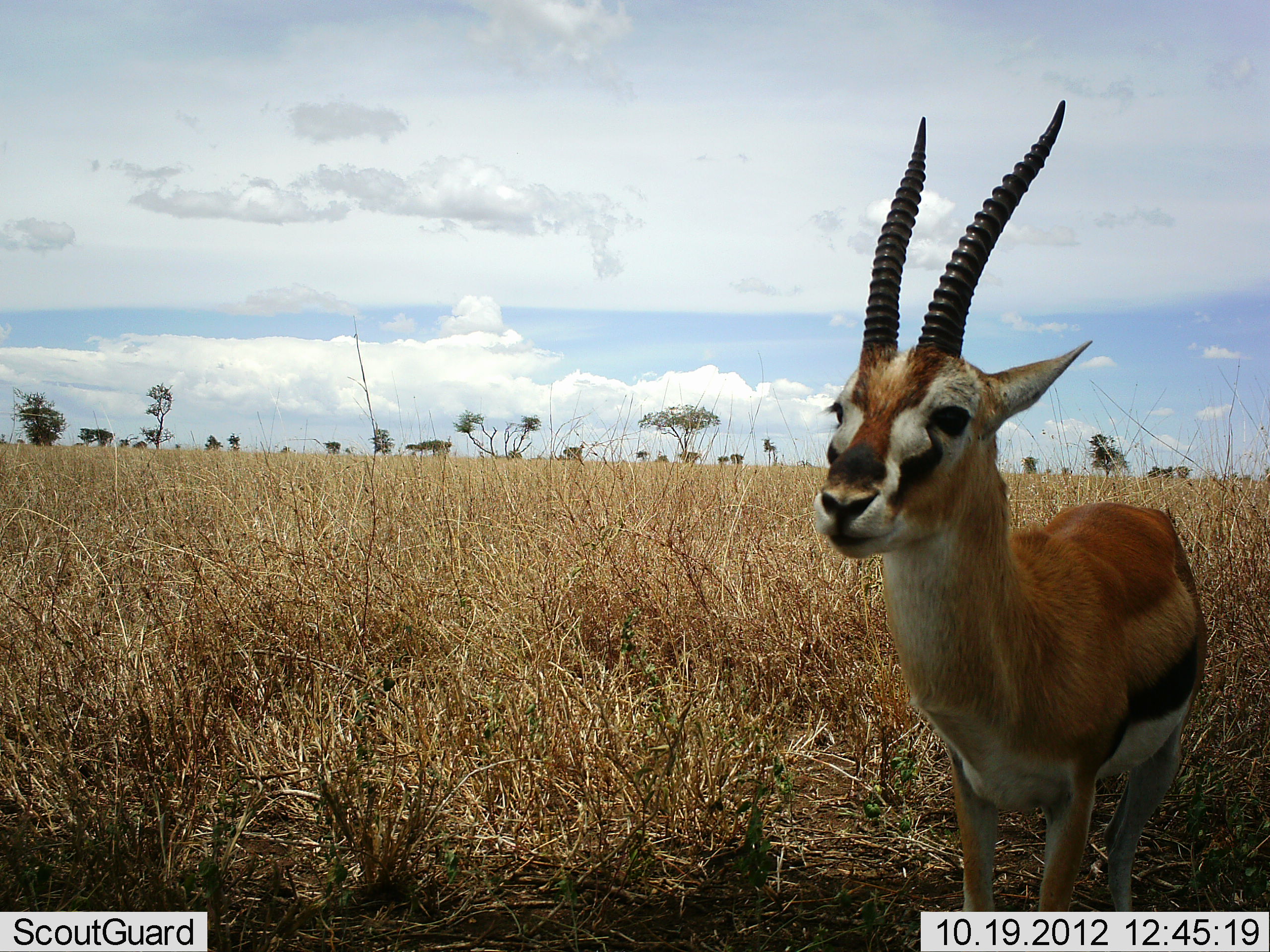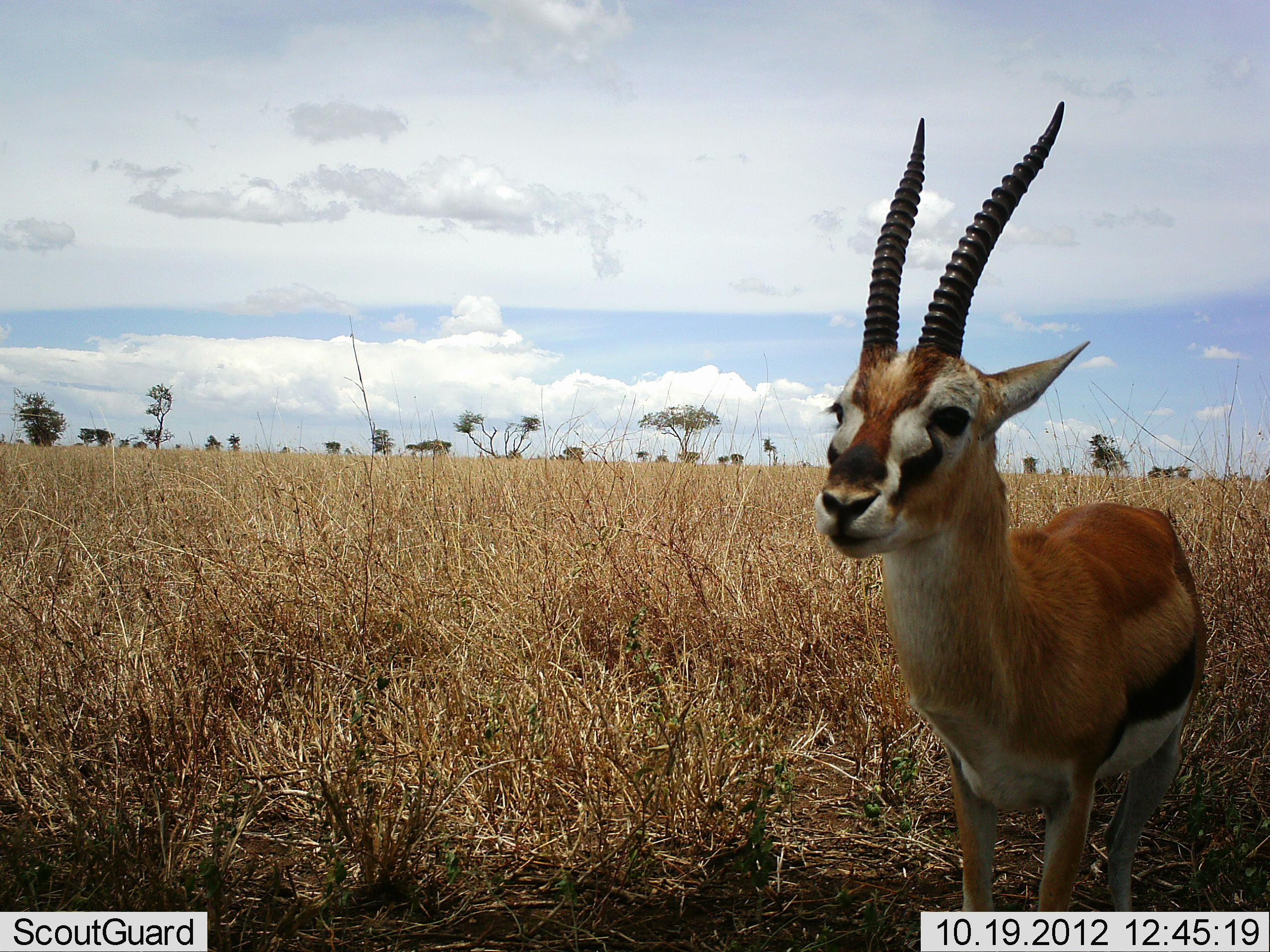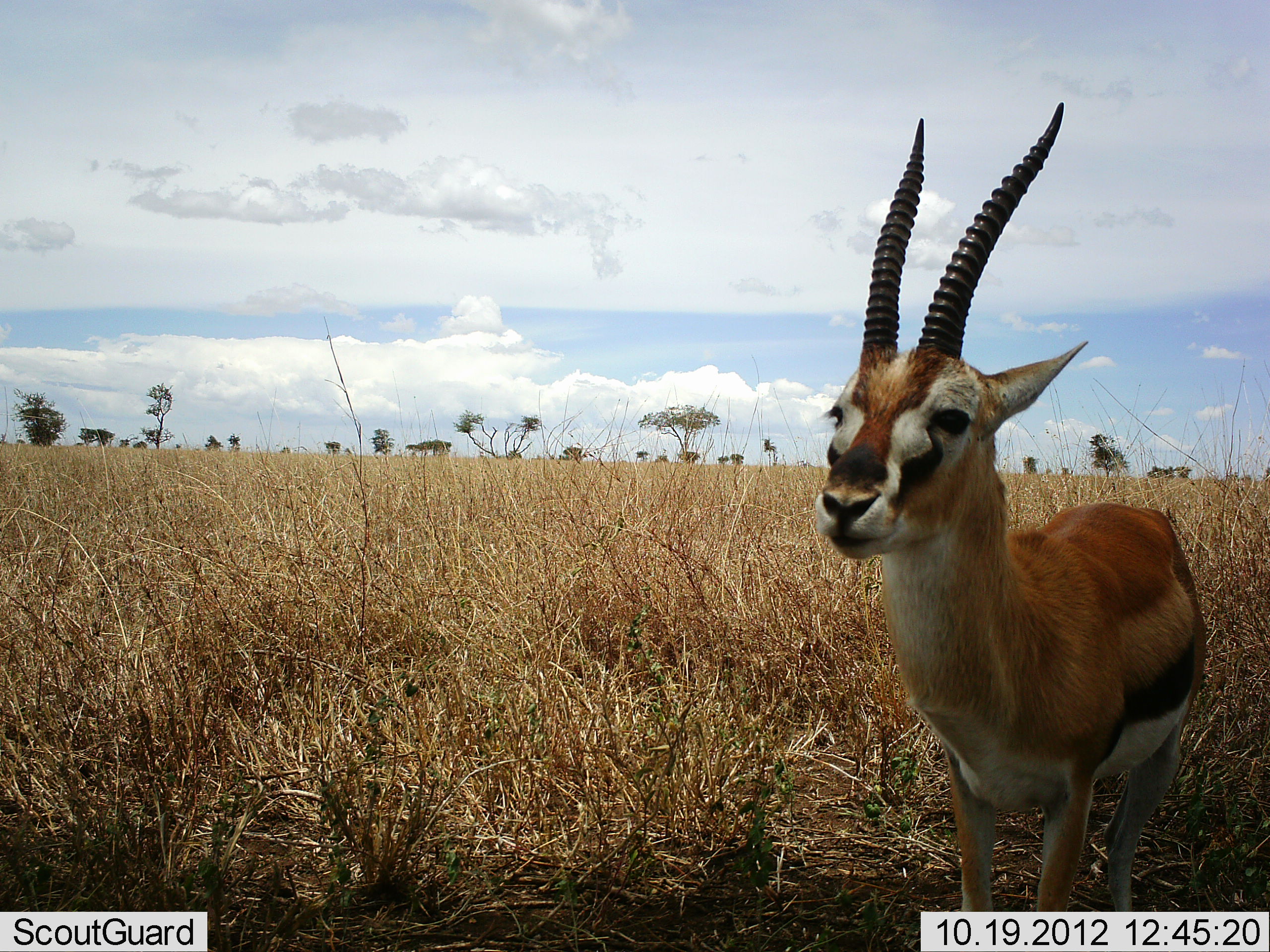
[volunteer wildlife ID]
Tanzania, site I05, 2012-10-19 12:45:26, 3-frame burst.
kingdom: Animalia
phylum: Chordata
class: Mammalia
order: Artiodactyla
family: Bovidae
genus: Eudorcas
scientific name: Eudorcas thomsonii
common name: thomson's gazelle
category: gazellethomsons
Gazellethomsons (thomson's gazelle) (Eudorcas thomsonii), count 1. Behavior (volunteer vote fractions): standing 100%, resting 0%, moving 0%, interacting 0%. Young present (vote fraction): 0%. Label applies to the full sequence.